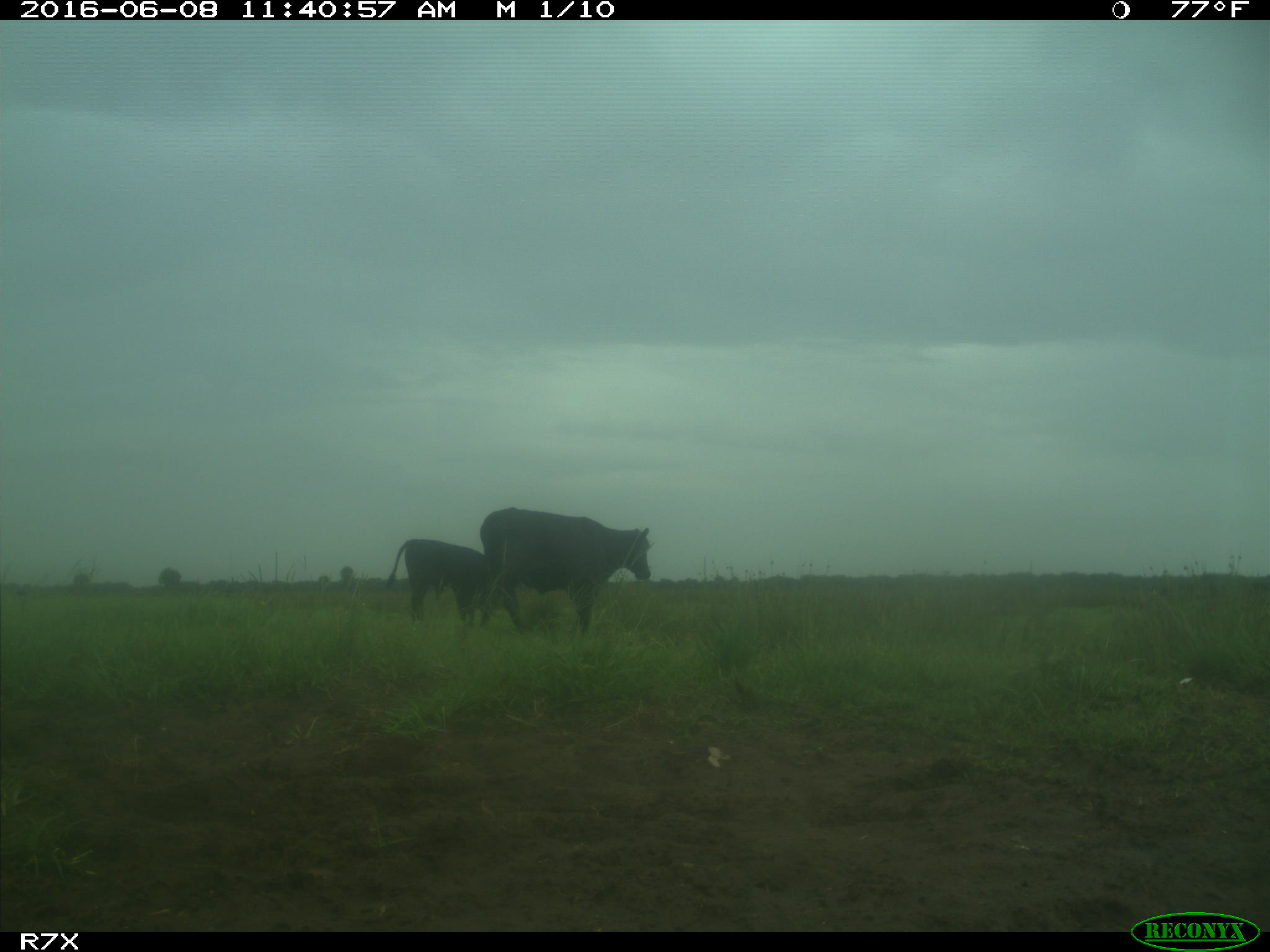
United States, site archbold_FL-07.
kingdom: Animalia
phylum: Chordata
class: Mammalia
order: Artiodactyla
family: Bovidae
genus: Bos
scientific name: Bos taurus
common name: domestic cow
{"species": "Bos taurus (domestic cow)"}